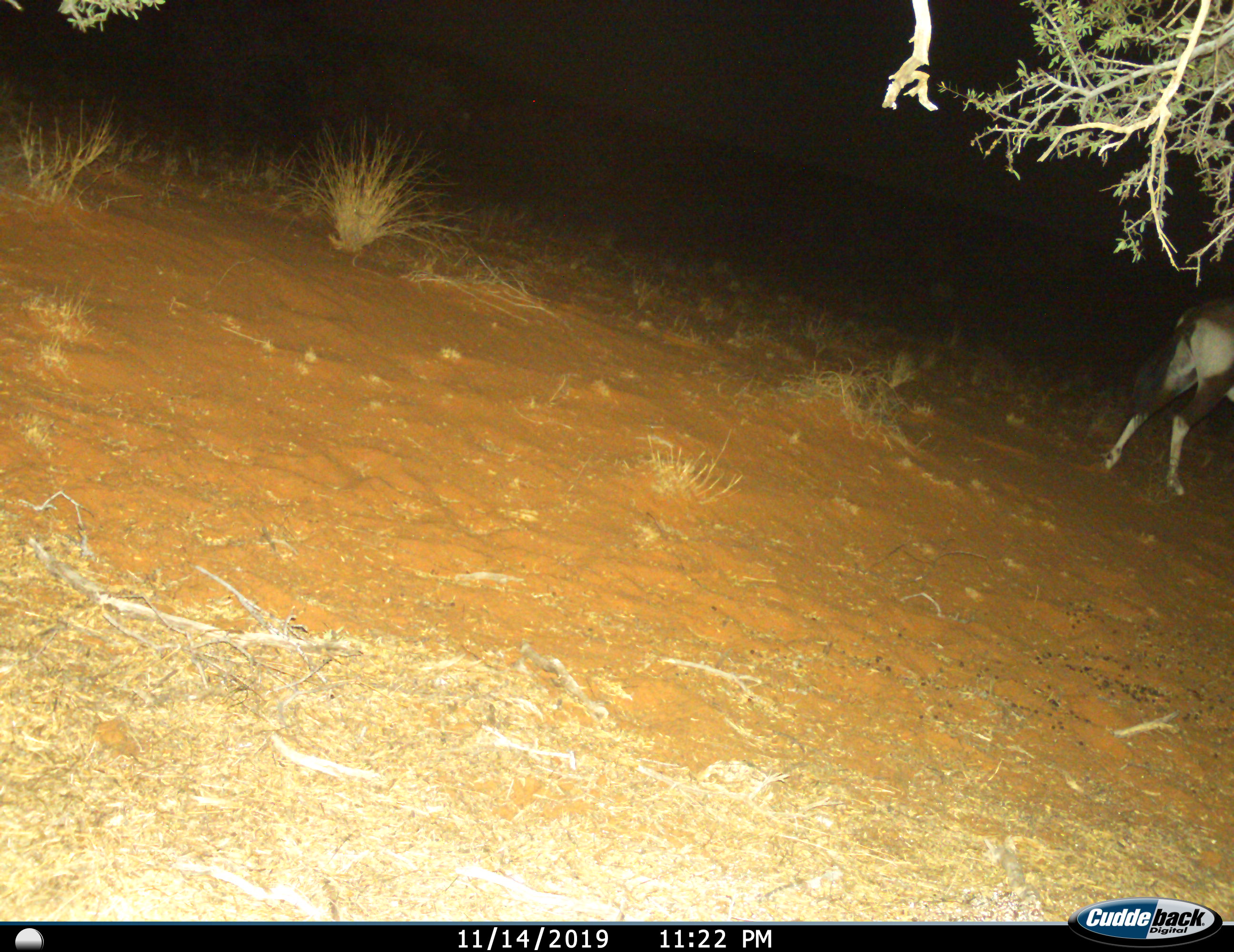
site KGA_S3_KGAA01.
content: unidentified animal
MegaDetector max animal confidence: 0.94